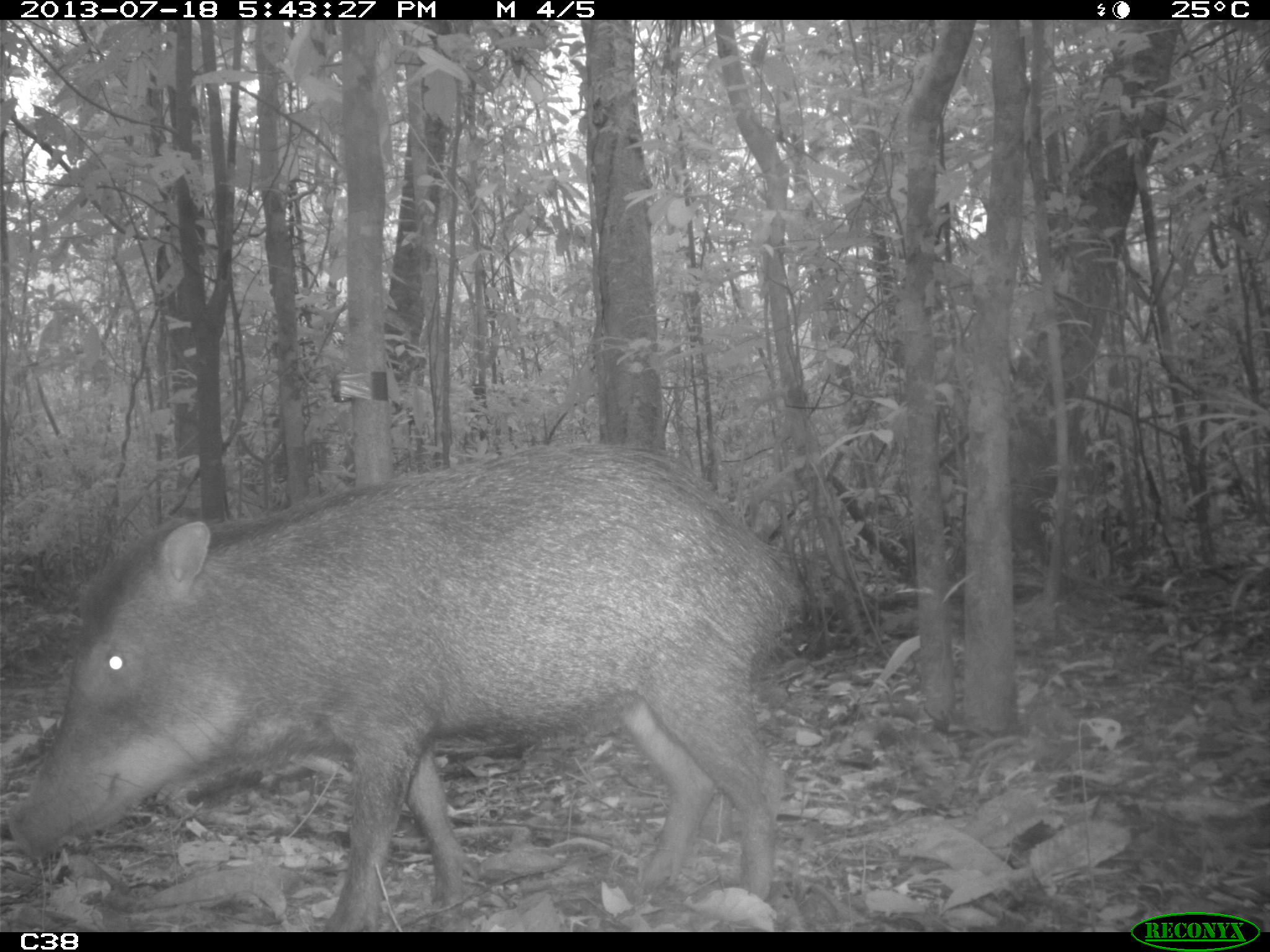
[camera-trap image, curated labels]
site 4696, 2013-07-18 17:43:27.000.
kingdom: Animalia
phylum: Chordata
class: Mammalia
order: Artiodactyla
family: Tayassuidae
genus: Tayassu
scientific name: Tayassu pecari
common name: white-lipped peccary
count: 3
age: adult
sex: male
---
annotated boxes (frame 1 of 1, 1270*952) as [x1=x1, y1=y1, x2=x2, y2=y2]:
tayassu pecari: [x1=5, y1=441, x2=808, y2=931]